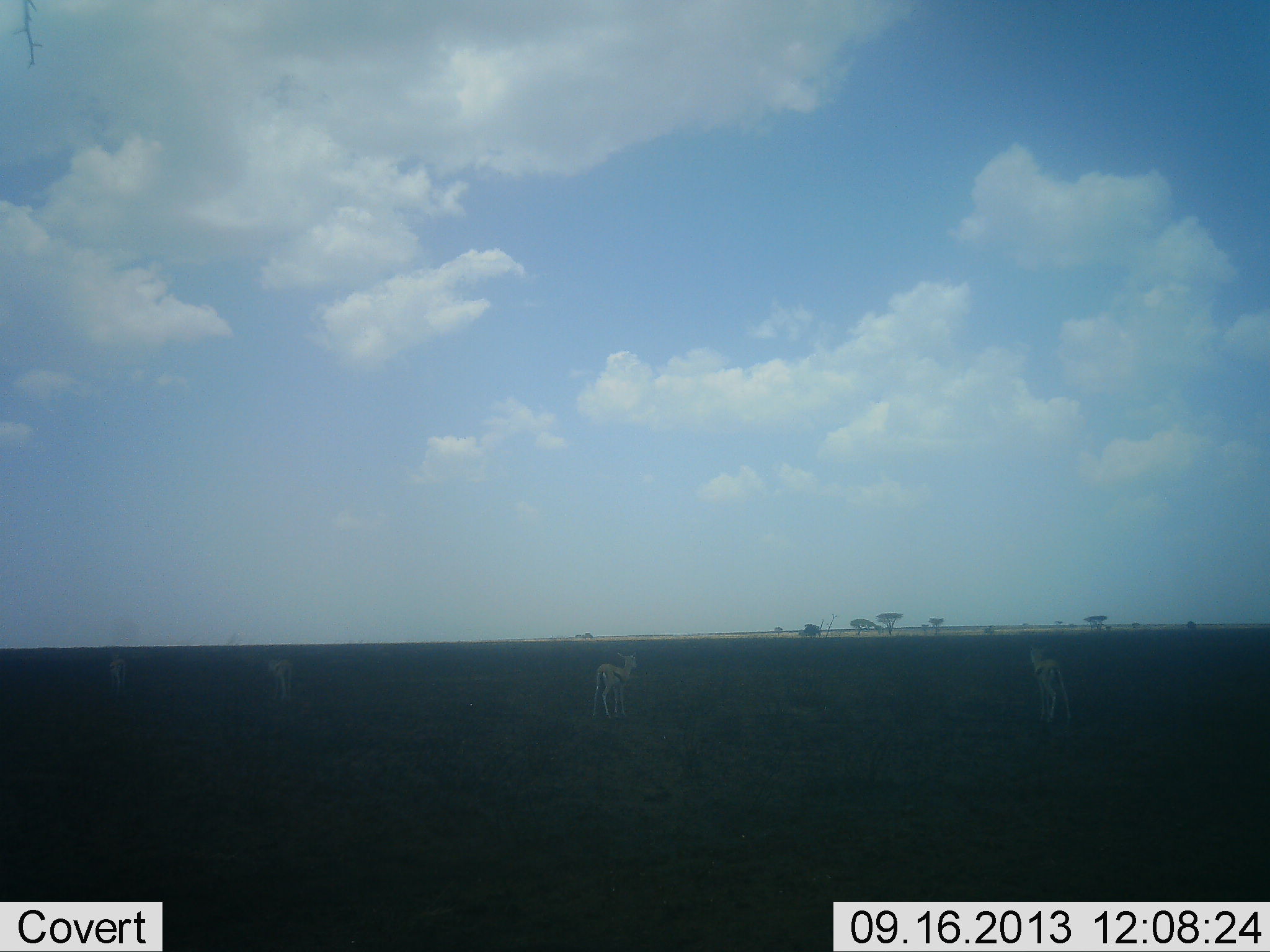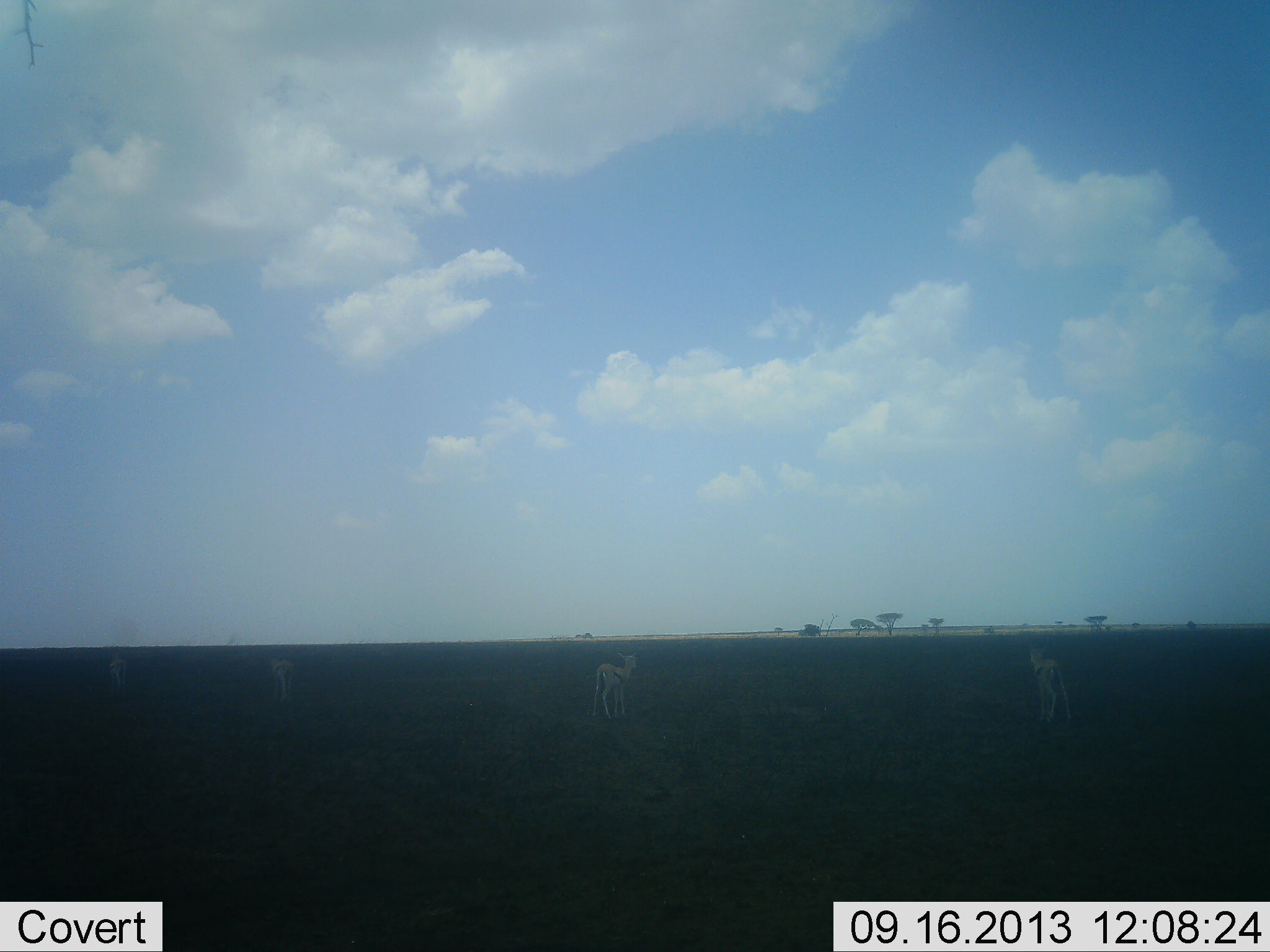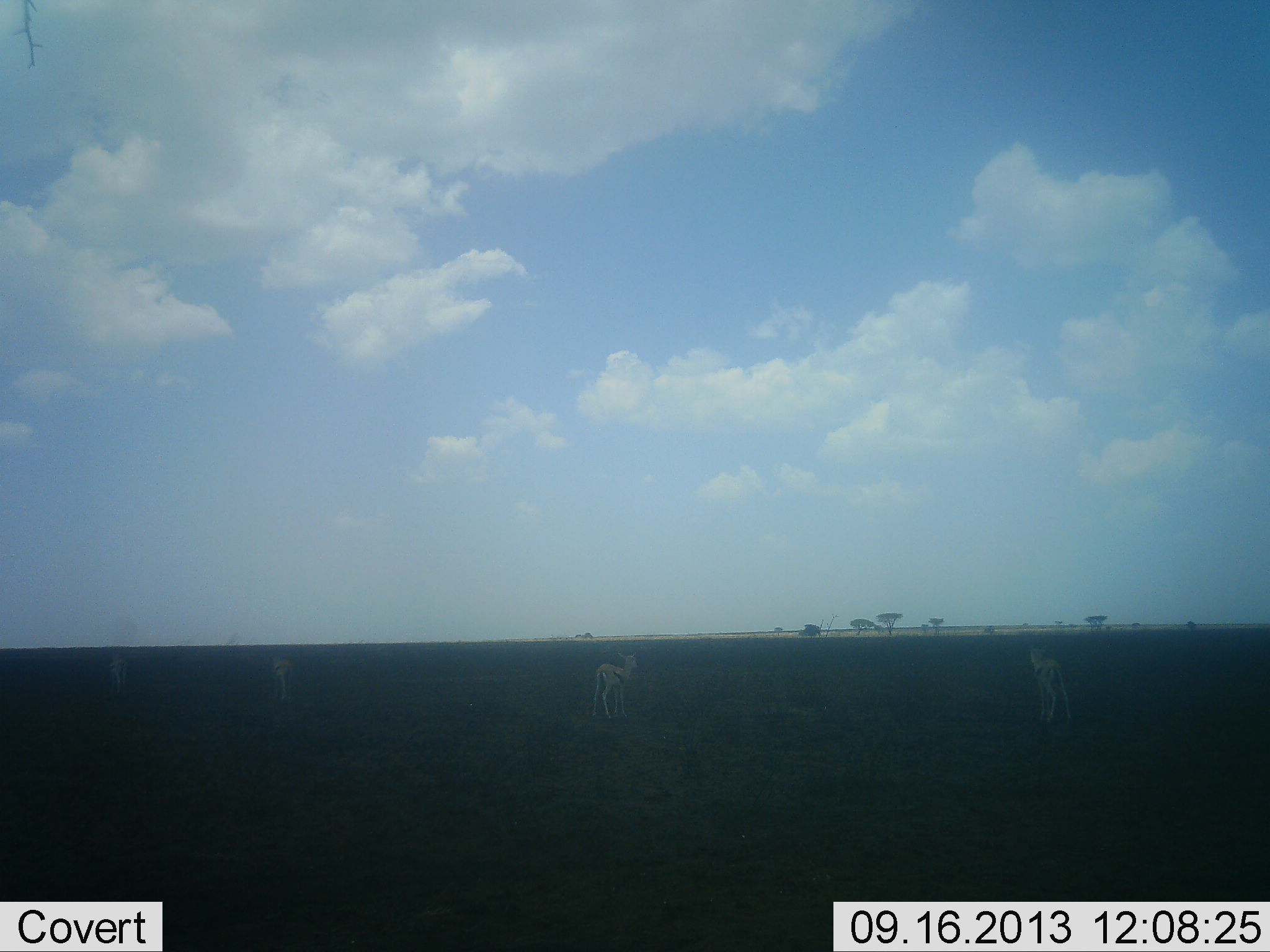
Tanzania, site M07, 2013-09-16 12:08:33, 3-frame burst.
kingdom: Animalia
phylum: Chordata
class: Mammalia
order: Artiodactyla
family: Bovidae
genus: Eudorcas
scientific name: Eudorcas thomsonii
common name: thomson's gazelle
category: gazellethomsons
Gazellethomsons (thomson's gazelle) (Eudorcas thomsonii), count 4. Behavior (volunteer vote fractions): standing 88%, resting 6%, moving 6%, interacting 0%. Young present (vote fraction): 6%. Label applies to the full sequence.